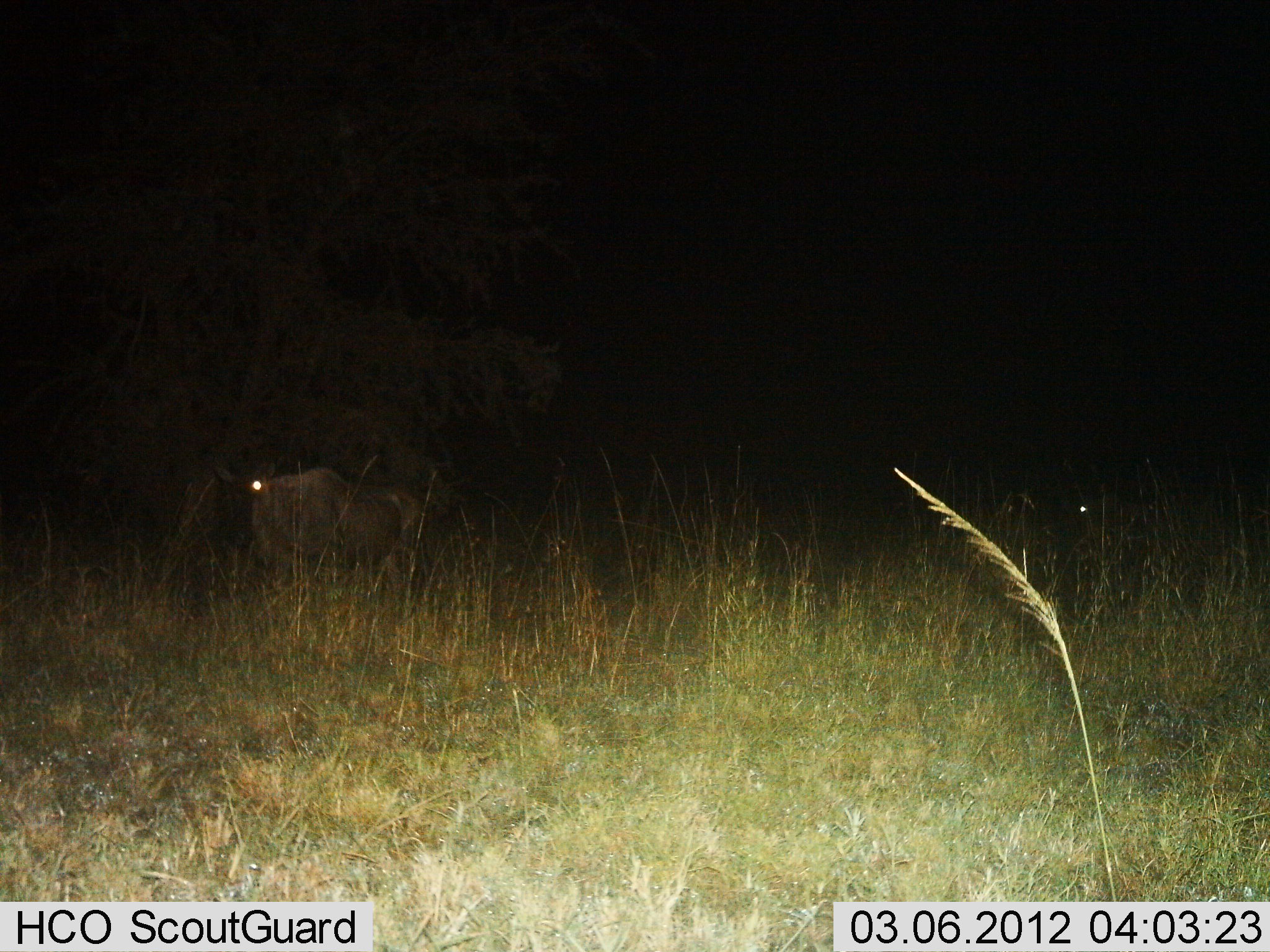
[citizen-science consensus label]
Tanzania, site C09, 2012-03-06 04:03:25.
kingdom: Animalia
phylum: Chordata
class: Mammalia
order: Artiodactyla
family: Bovidae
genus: Connochaetes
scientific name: Connochaetes taurinus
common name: blue wildebeest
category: wildebeest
Wildebeest (blue wildebeest) (Connochaetes taurinus), count 1. Behavior (volunteer vote fractions): standing 80%, resting 13%, moving 20%, interacting 0%. Young present (vote fraction): 0%. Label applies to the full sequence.